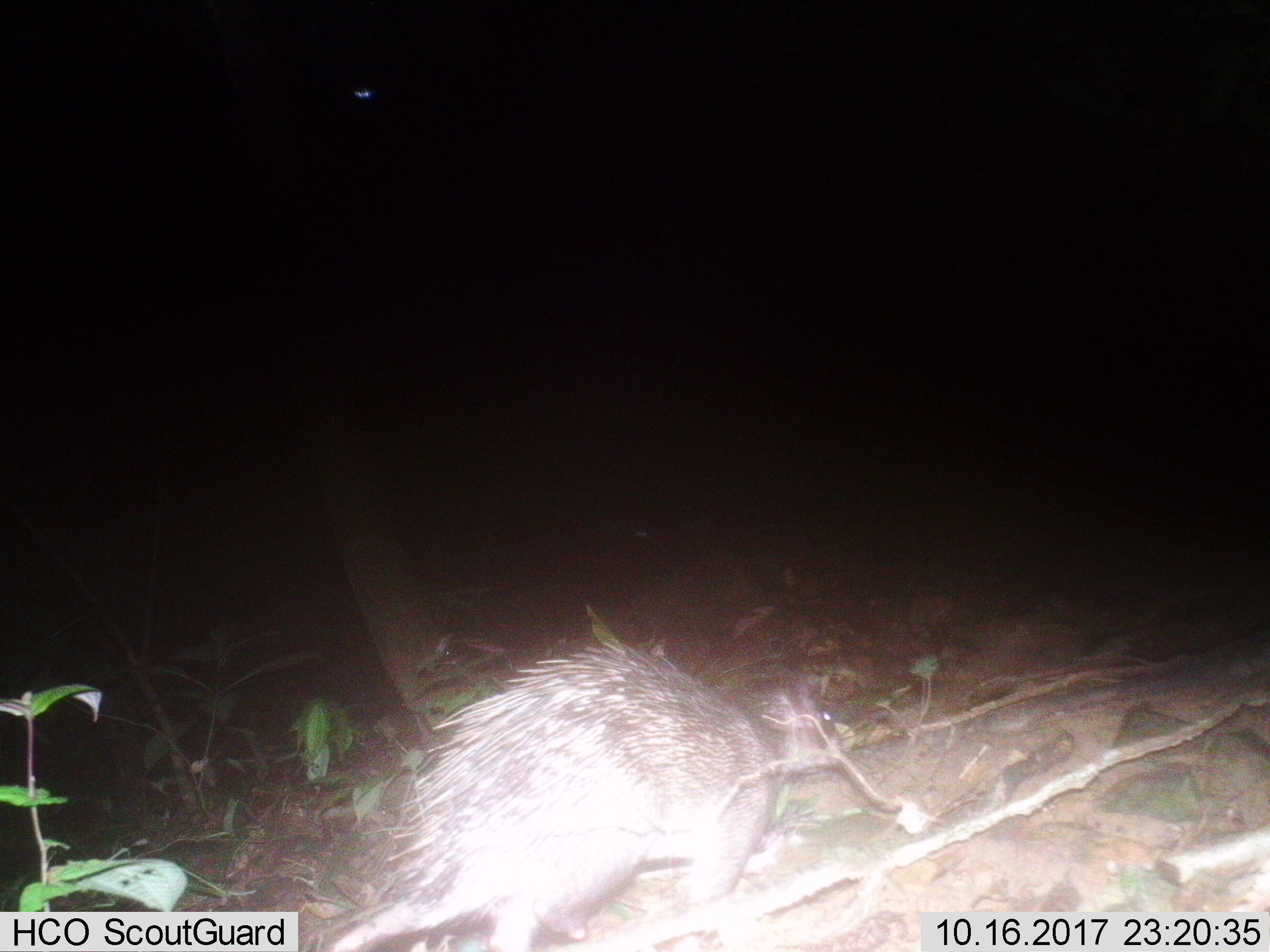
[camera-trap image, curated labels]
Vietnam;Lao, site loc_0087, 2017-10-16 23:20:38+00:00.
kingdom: Animalia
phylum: Chordata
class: Mammalia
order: Rodentia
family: Hystricidae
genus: Atherurus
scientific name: Atherurus macrourus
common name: asiatic brush-tailed porcupine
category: asiatic brush tailed porcupine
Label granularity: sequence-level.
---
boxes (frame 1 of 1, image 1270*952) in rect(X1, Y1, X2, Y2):
asiatic brush tailed porcupine: rect(321, 638, 903, 950)